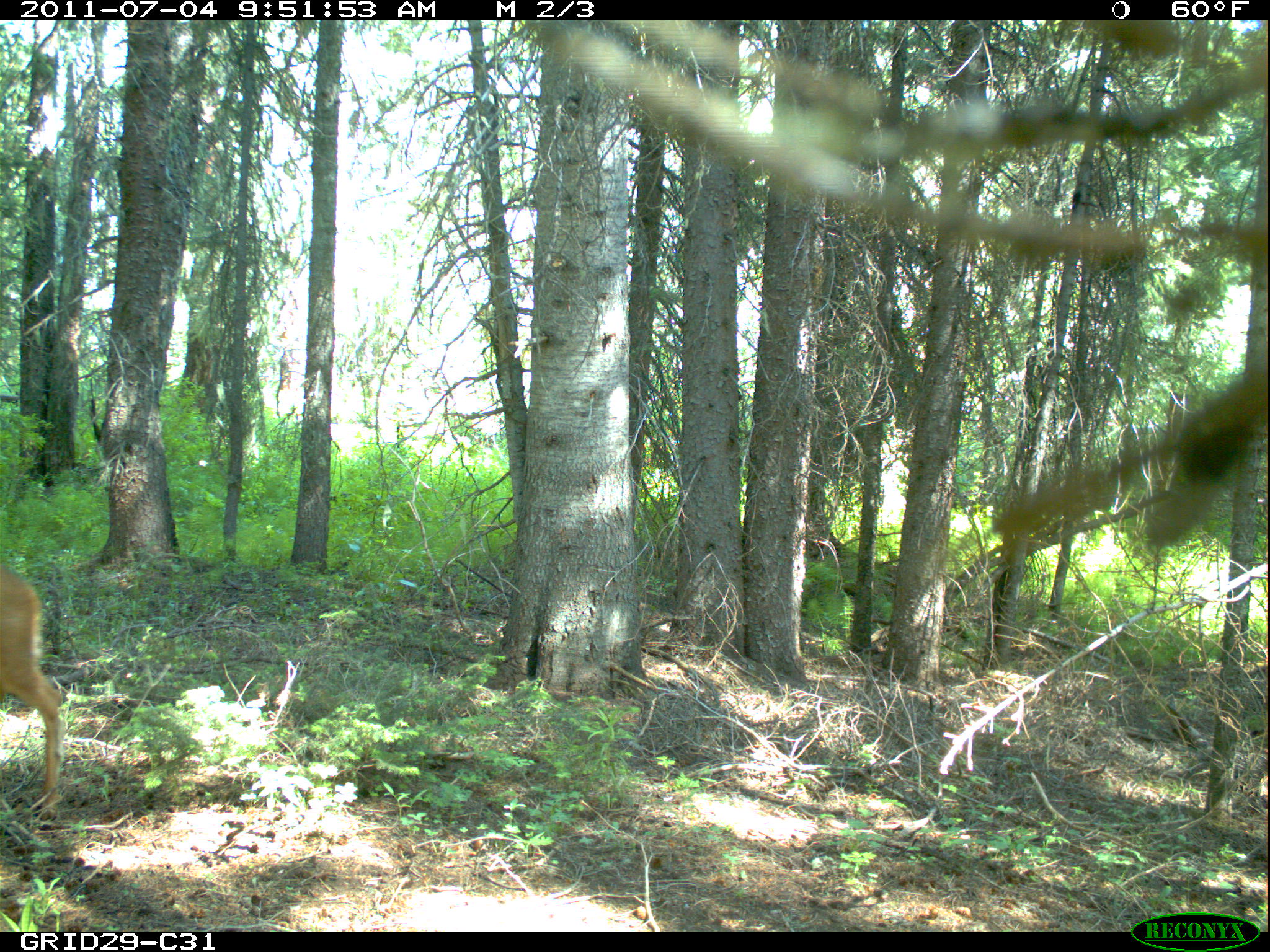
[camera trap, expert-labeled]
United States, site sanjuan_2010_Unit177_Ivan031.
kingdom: Animalia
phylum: Chordata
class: Mammalia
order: Artiodactyla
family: Cervidae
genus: Odocoileus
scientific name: Odocoileus hemionus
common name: mule deer